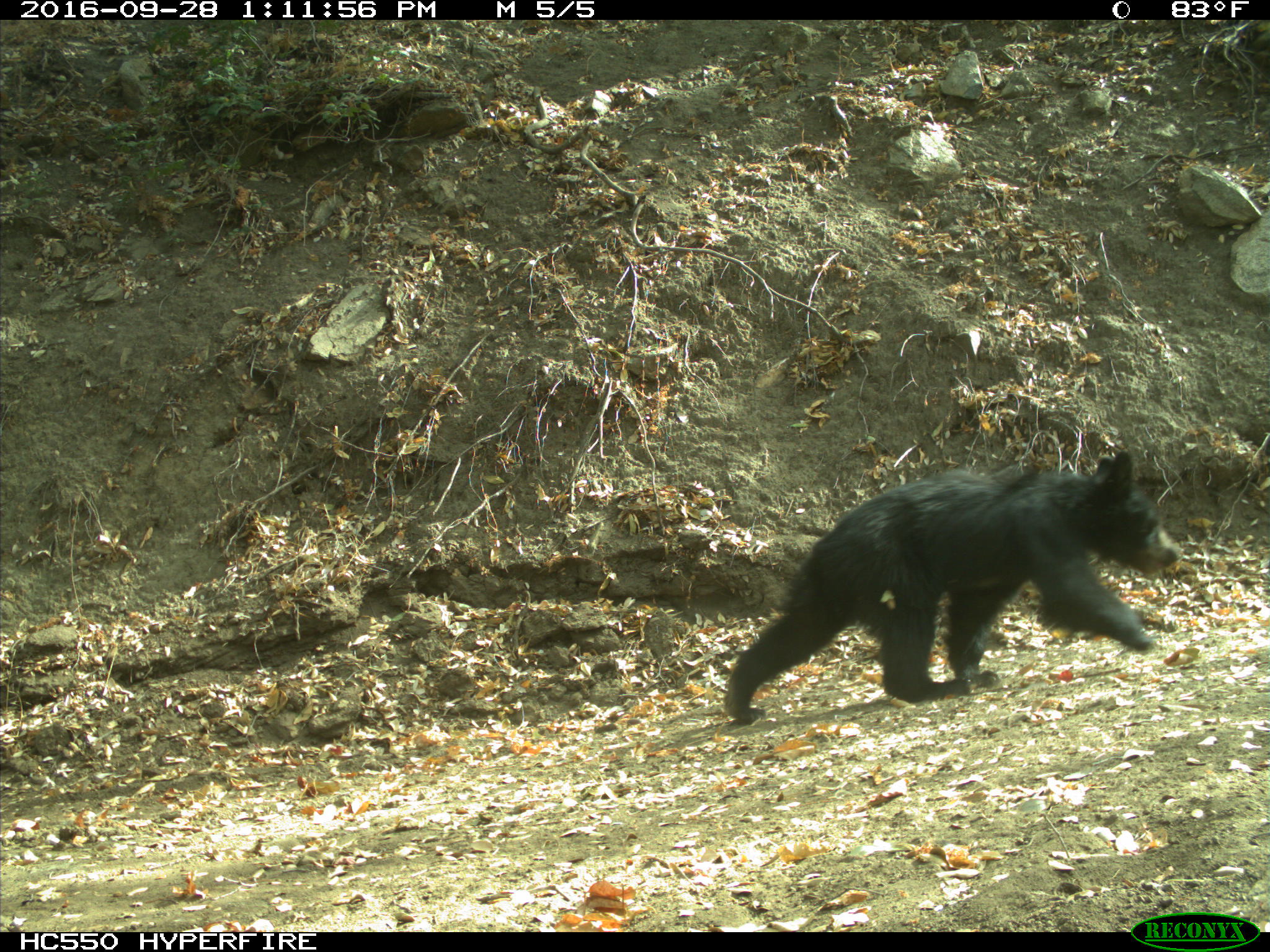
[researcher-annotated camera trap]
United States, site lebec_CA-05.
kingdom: Animalia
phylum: Chordata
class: Mammalia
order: Carnivora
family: Ursidae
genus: Ursus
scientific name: Ursus americanus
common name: american black bear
Ursus americanus (american black bear).